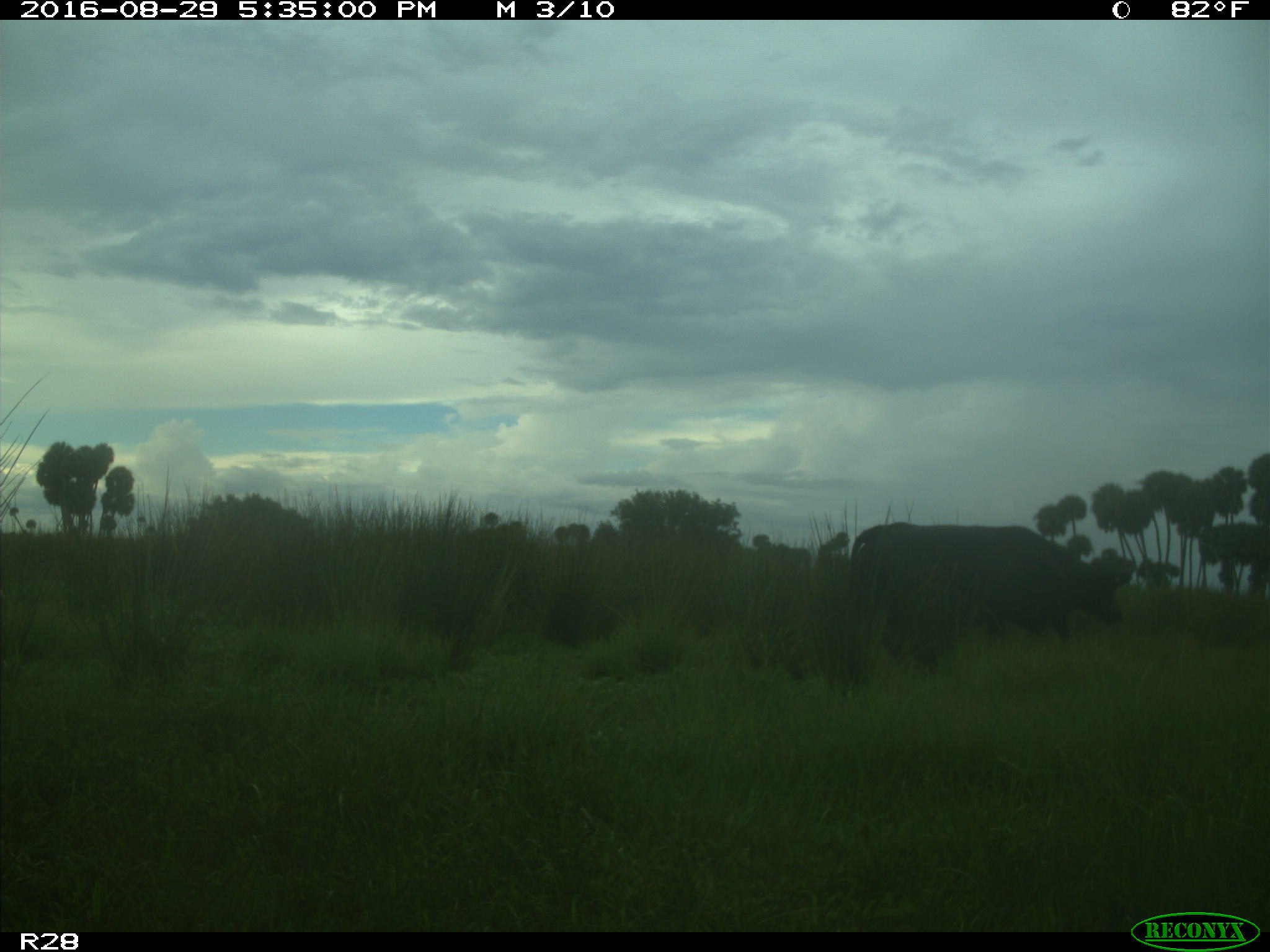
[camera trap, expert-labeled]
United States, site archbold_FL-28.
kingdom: Animalia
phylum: Chordata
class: Mammalia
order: Artiodactyla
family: Bovidae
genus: Bos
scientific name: Bos taurus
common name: domestic cow